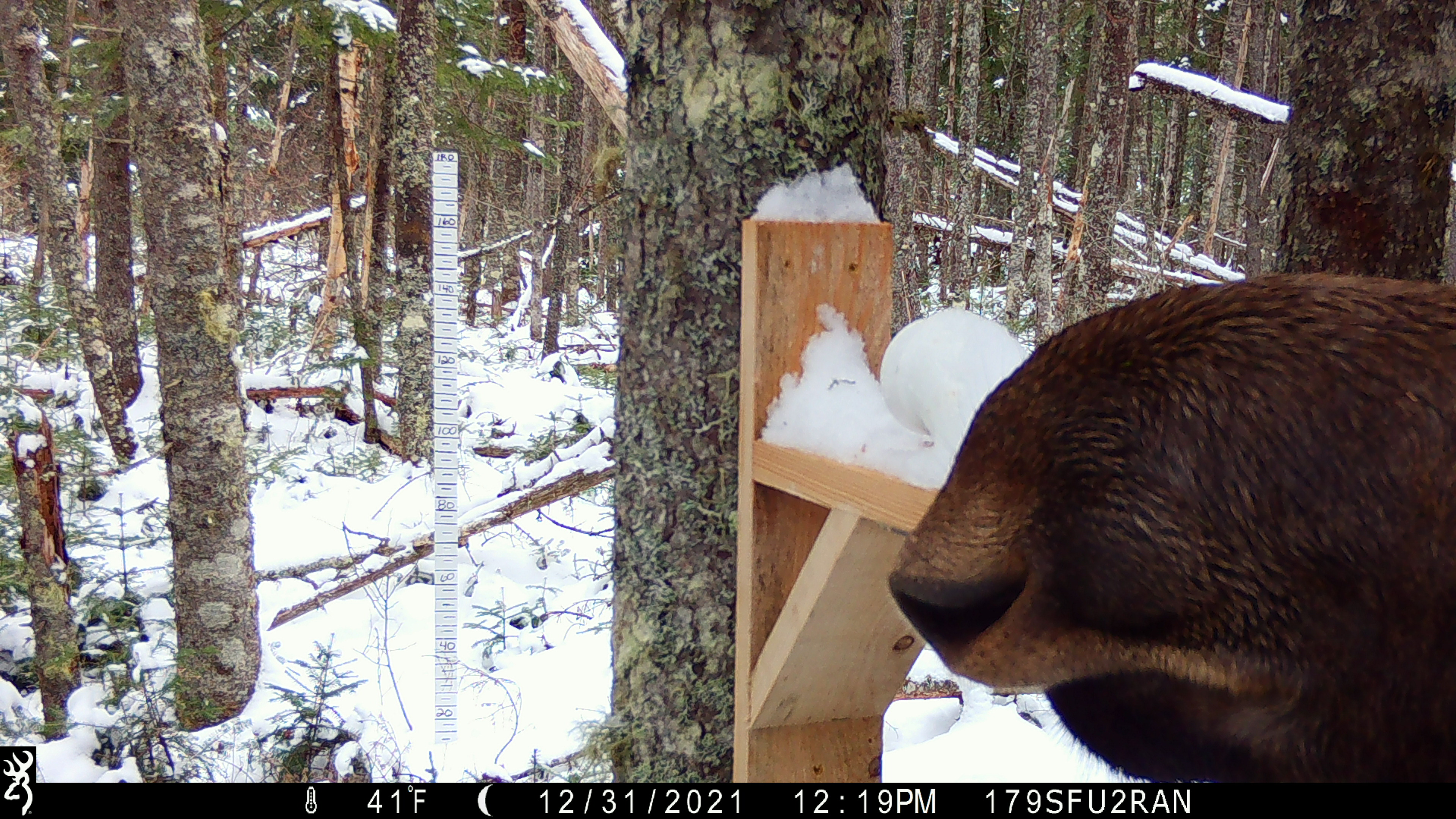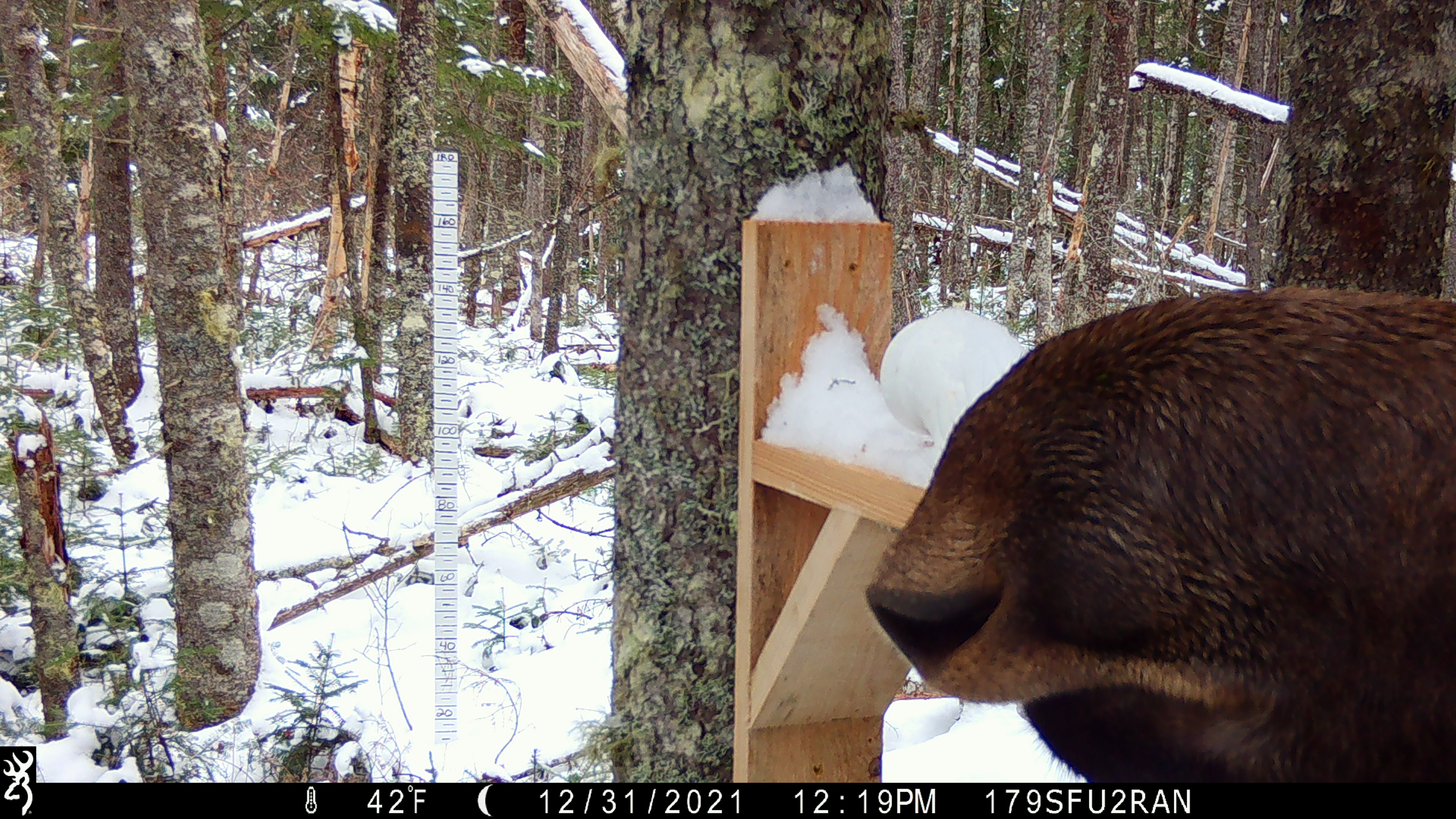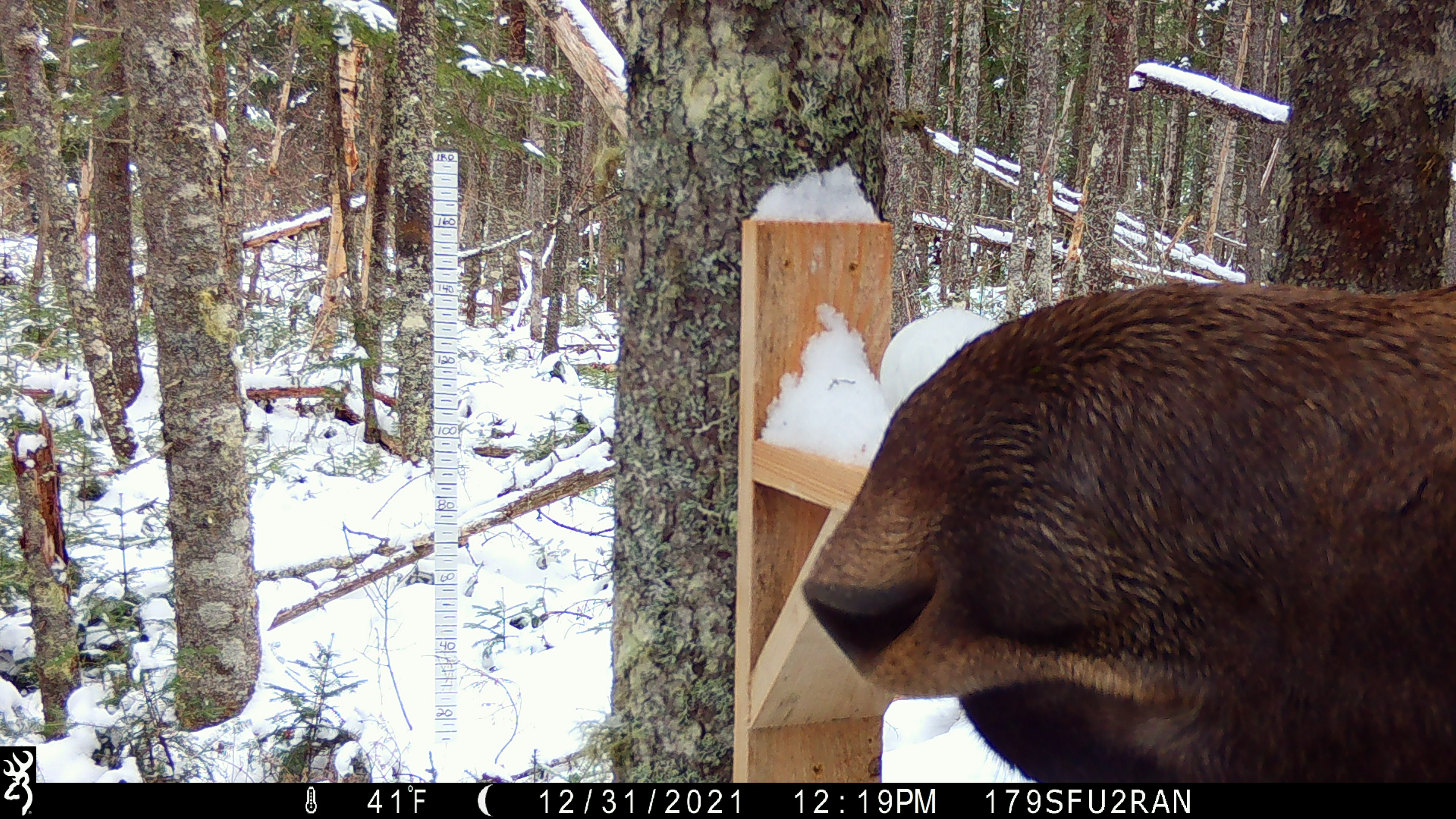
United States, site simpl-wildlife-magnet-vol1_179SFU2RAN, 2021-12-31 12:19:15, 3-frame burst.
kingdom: Animalia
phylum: Chordata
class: Mammalia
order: Artiodactyla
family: Cervidae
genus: Alces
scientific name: Alces alces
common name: moose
Moose (Alces alces).